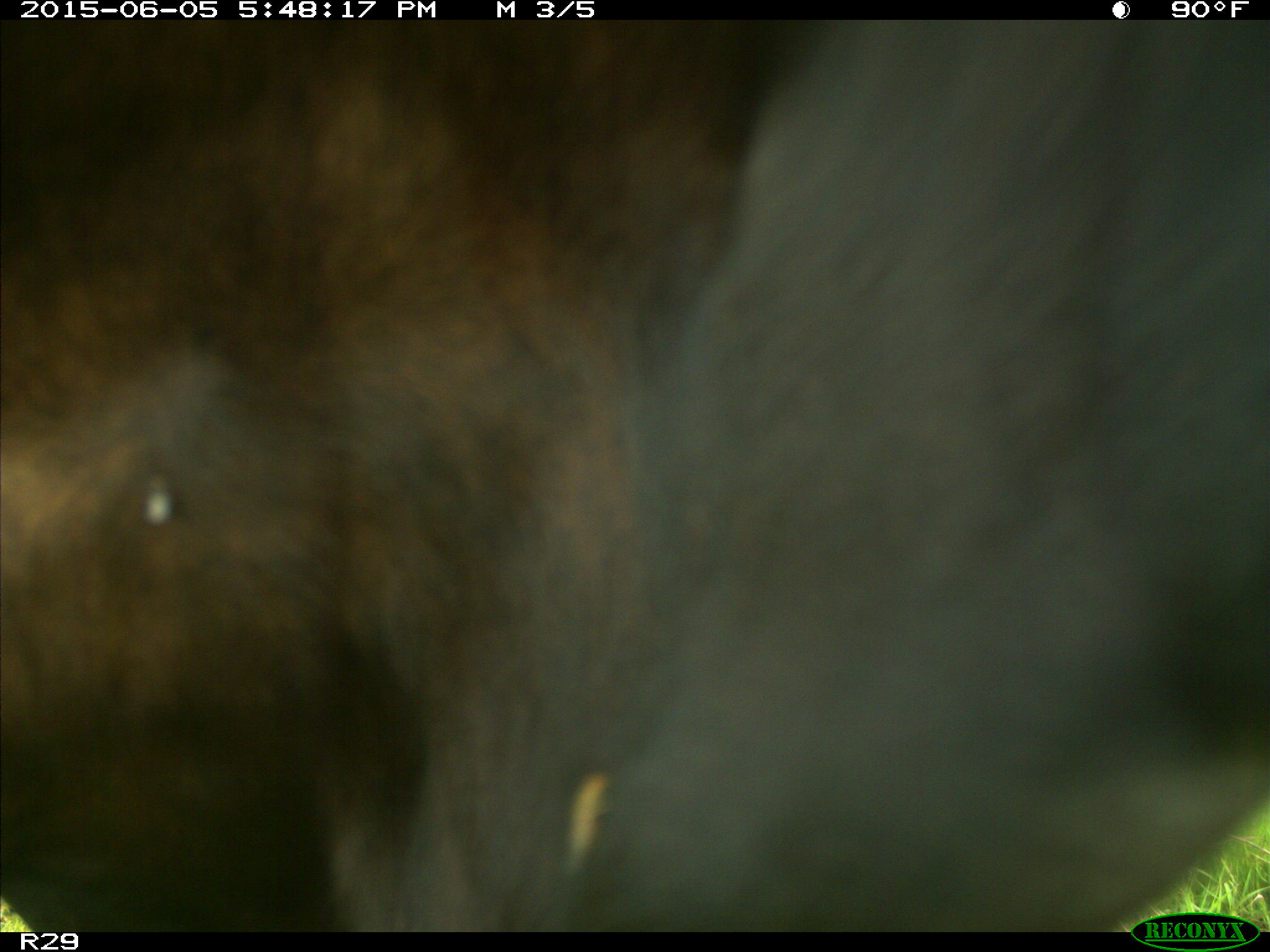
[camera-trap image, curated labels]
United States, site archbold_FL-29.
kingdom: Animalia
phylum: Chordata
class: Mammalia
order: Artiodactyla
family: Bovidae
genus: Bos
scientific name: Bos taurus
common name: domestic cow